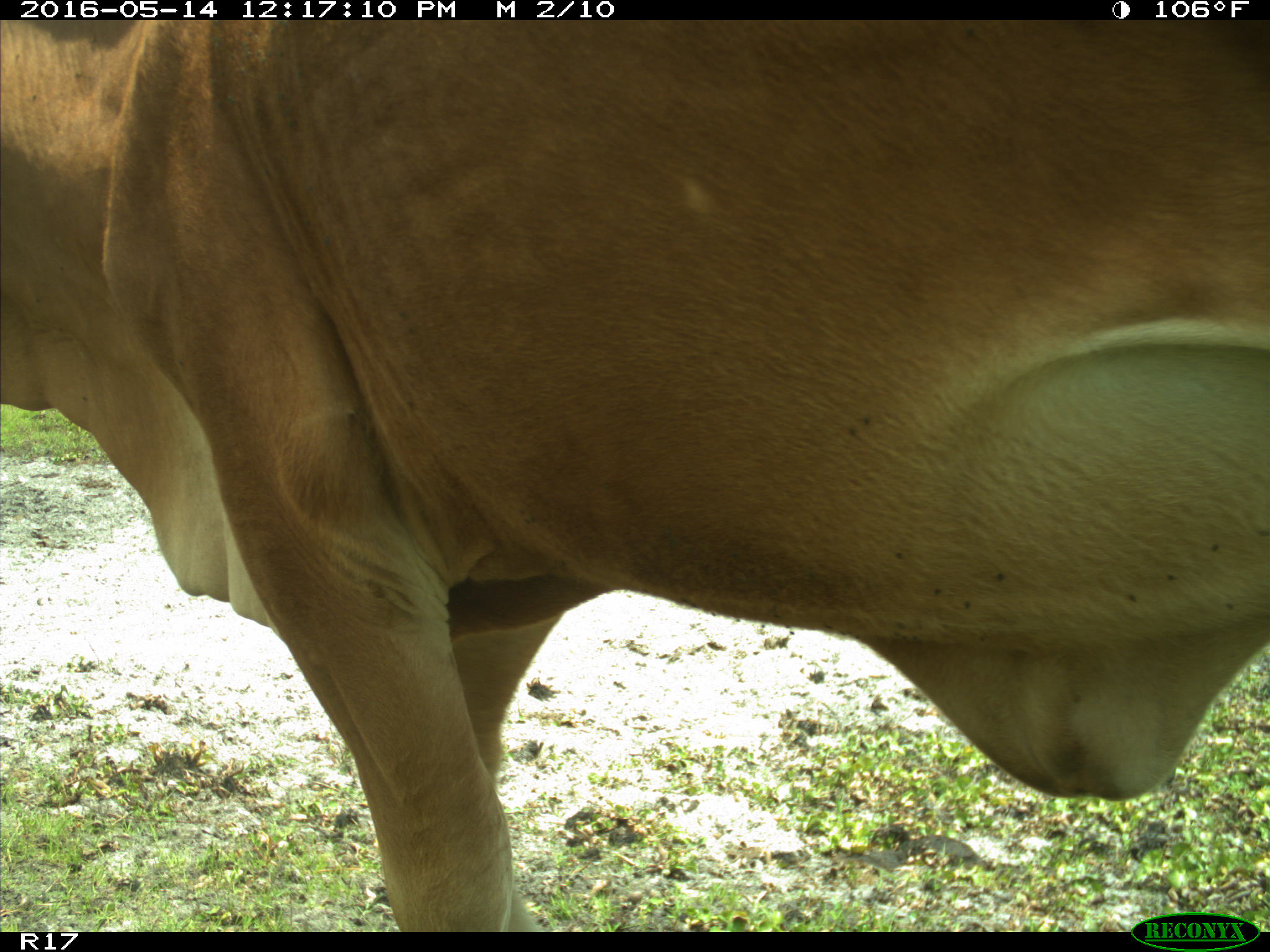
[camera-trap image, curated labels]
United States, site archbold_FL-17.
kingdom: Animalia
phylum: Chordata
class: Mammalia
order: Artiodactyla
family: Bovidae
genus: Bos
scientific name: Bos taurus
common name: domestic cow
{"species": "Bos taurus (domestic cow)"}